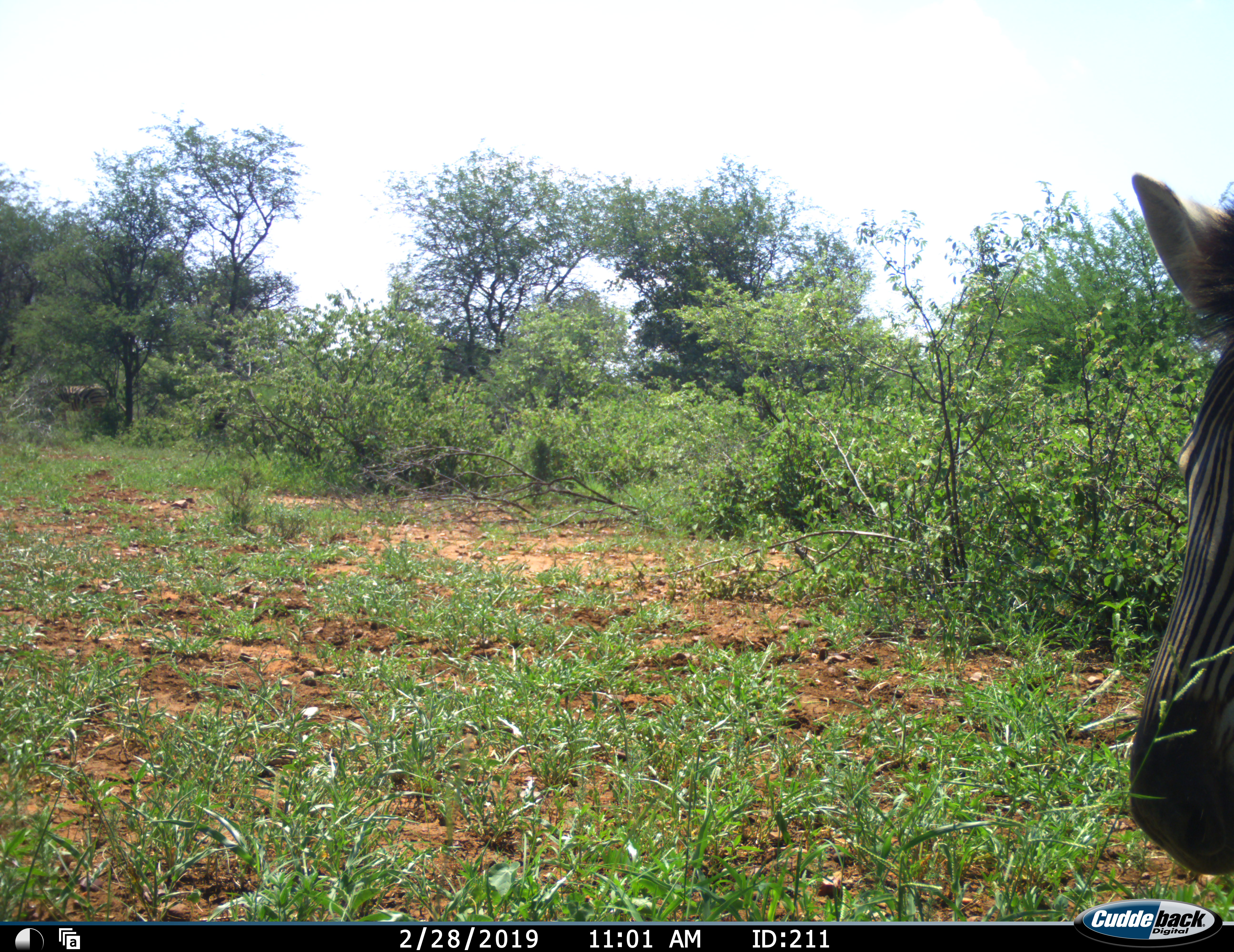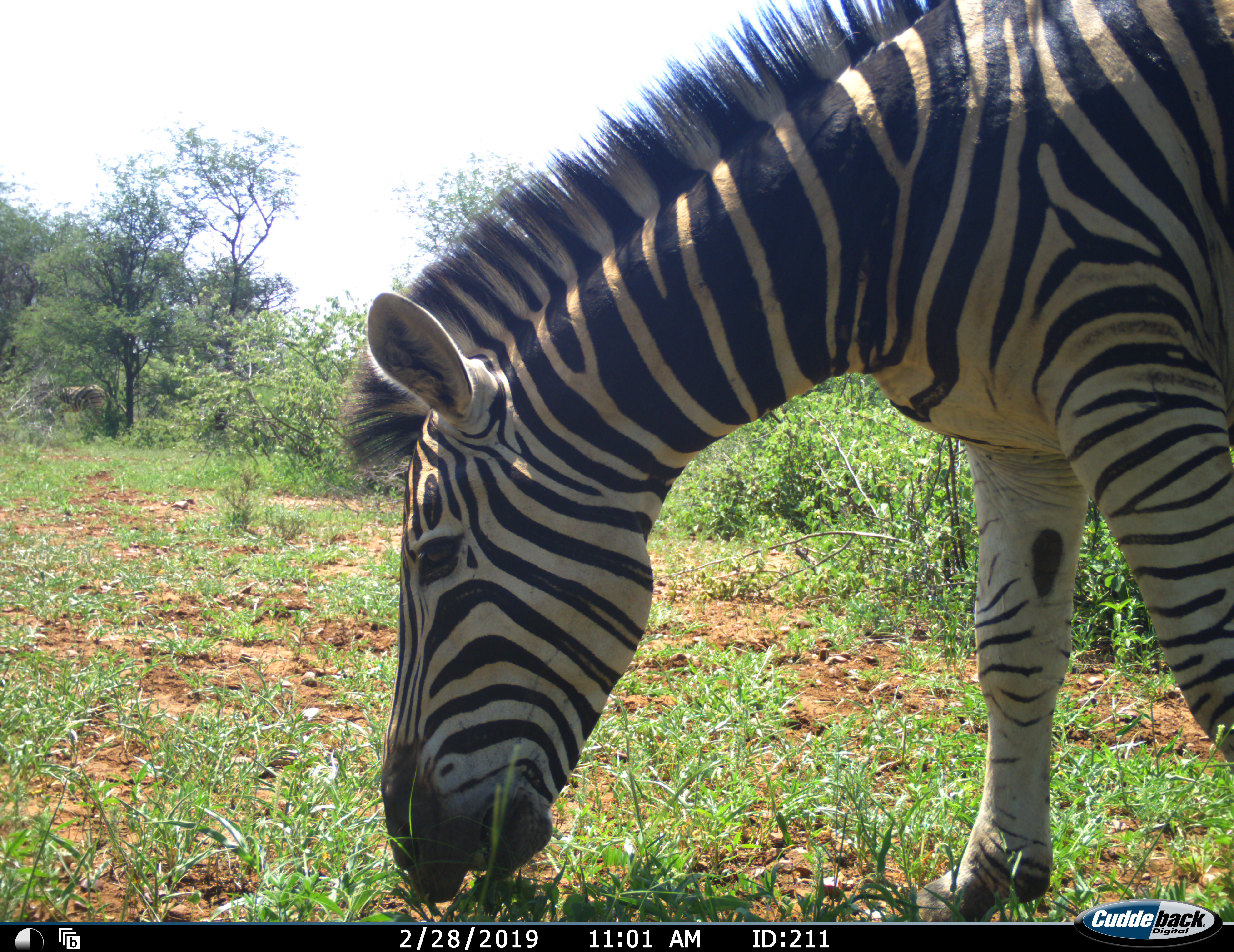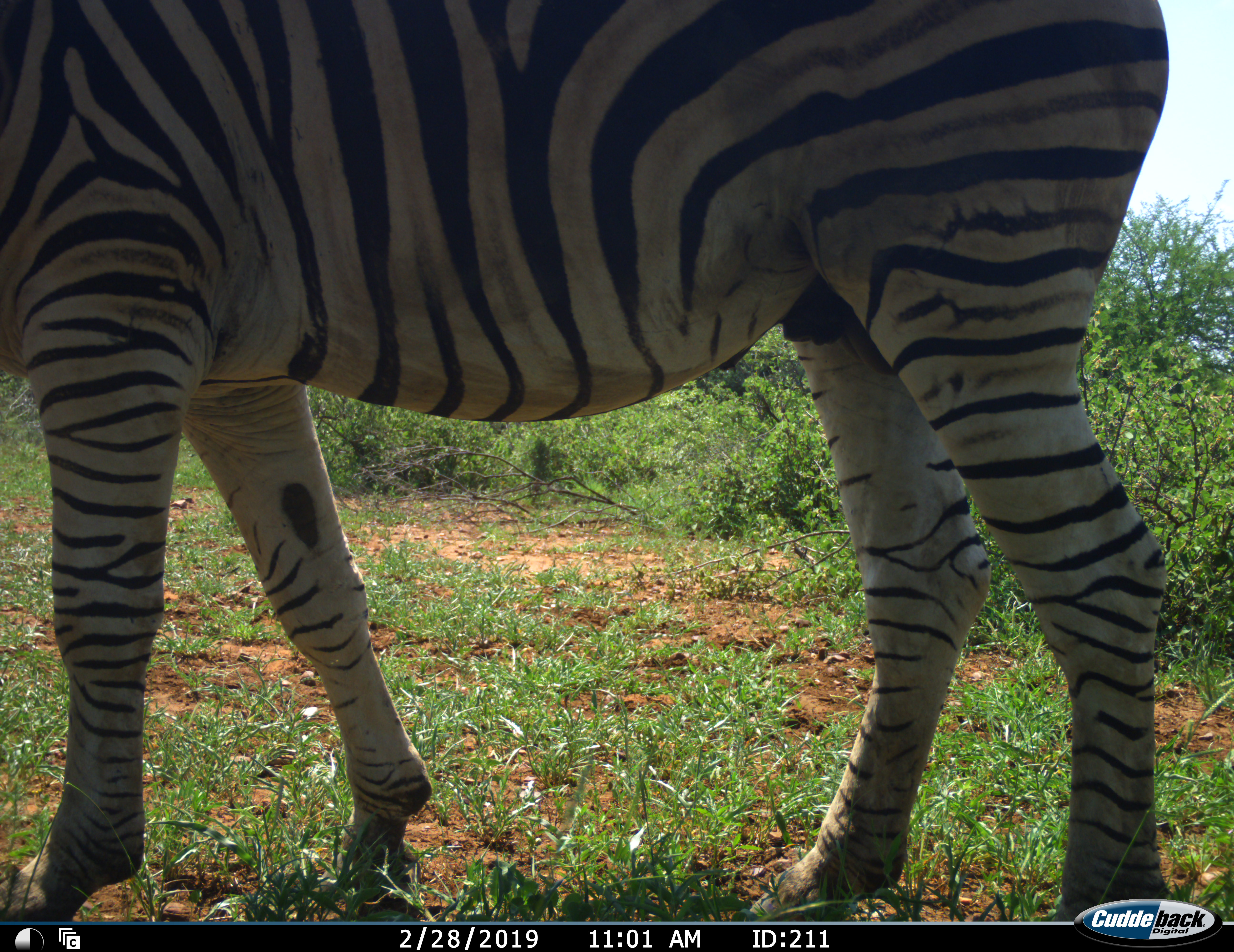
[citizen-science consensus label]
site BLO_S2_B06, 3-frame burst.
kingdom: Animalia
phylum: Chordata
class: Mammalia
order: Perissodactyla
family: Equidae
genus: Equus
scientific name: Equus quagga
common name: plains zebra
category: zebraplains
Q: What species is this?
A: Zebraplains (plains zebra) (Equus quagga).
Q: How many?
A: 1.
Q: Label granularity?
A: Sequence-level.